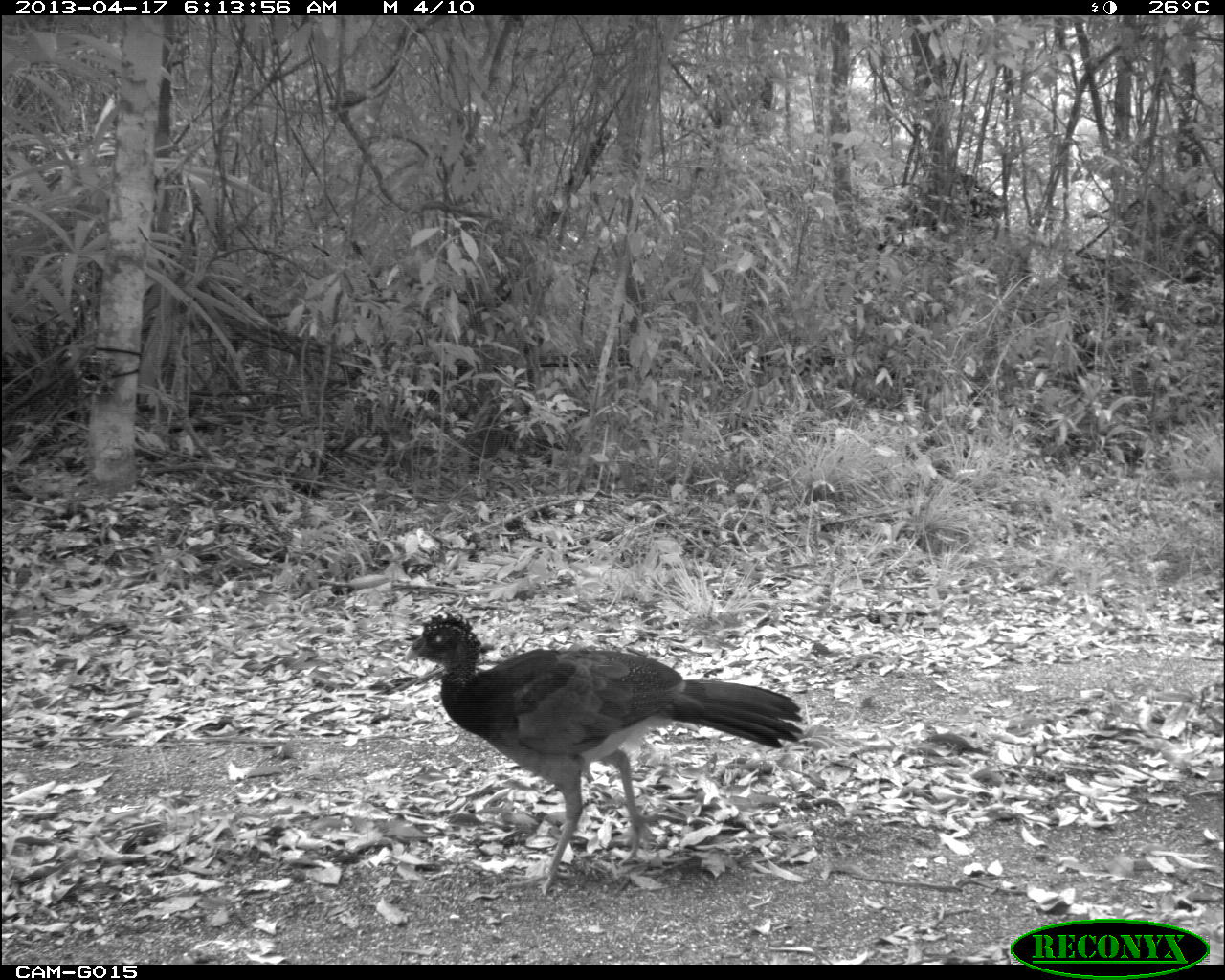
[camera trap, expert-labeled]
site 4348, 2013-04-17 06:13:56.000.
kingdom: Animalia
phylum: Chordata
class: Aves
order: Galliformes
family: Cracidae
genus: Crax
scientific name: Crax rubra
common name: great curassow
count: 3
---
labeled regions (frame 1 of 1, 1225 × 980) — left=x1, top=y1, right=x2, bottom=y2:
crax rubra: left=402, top=610, right=803, bottom=898